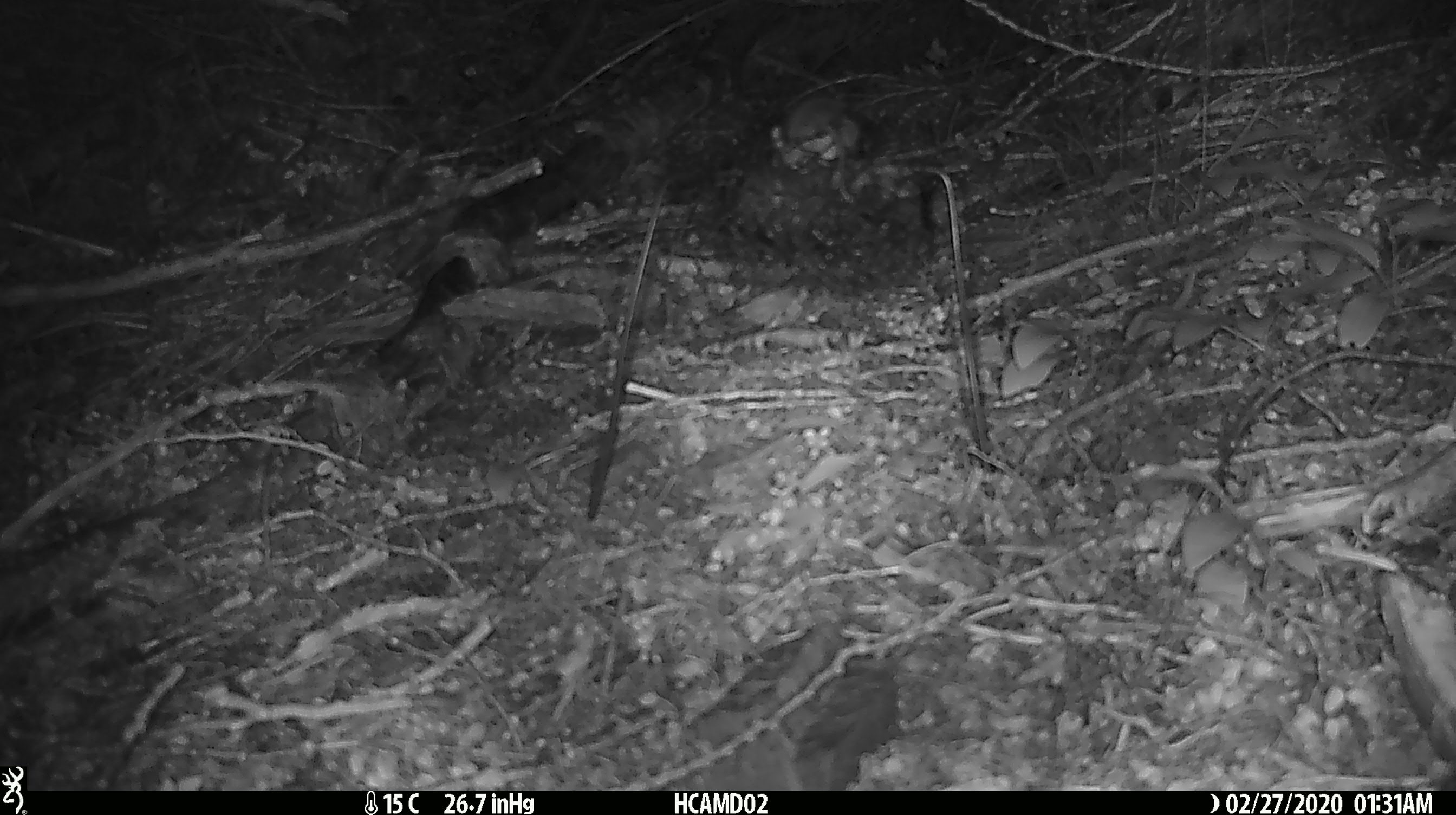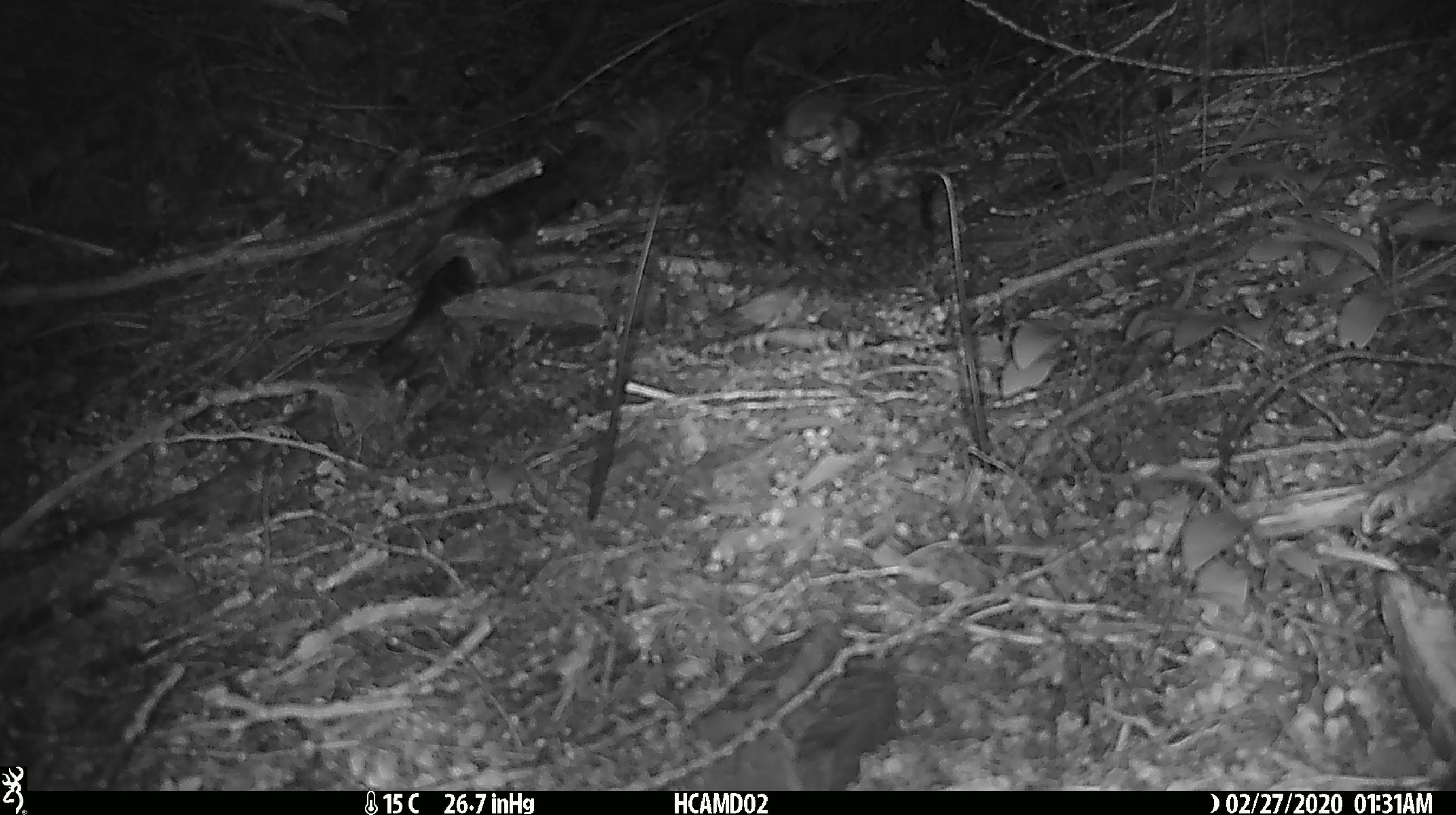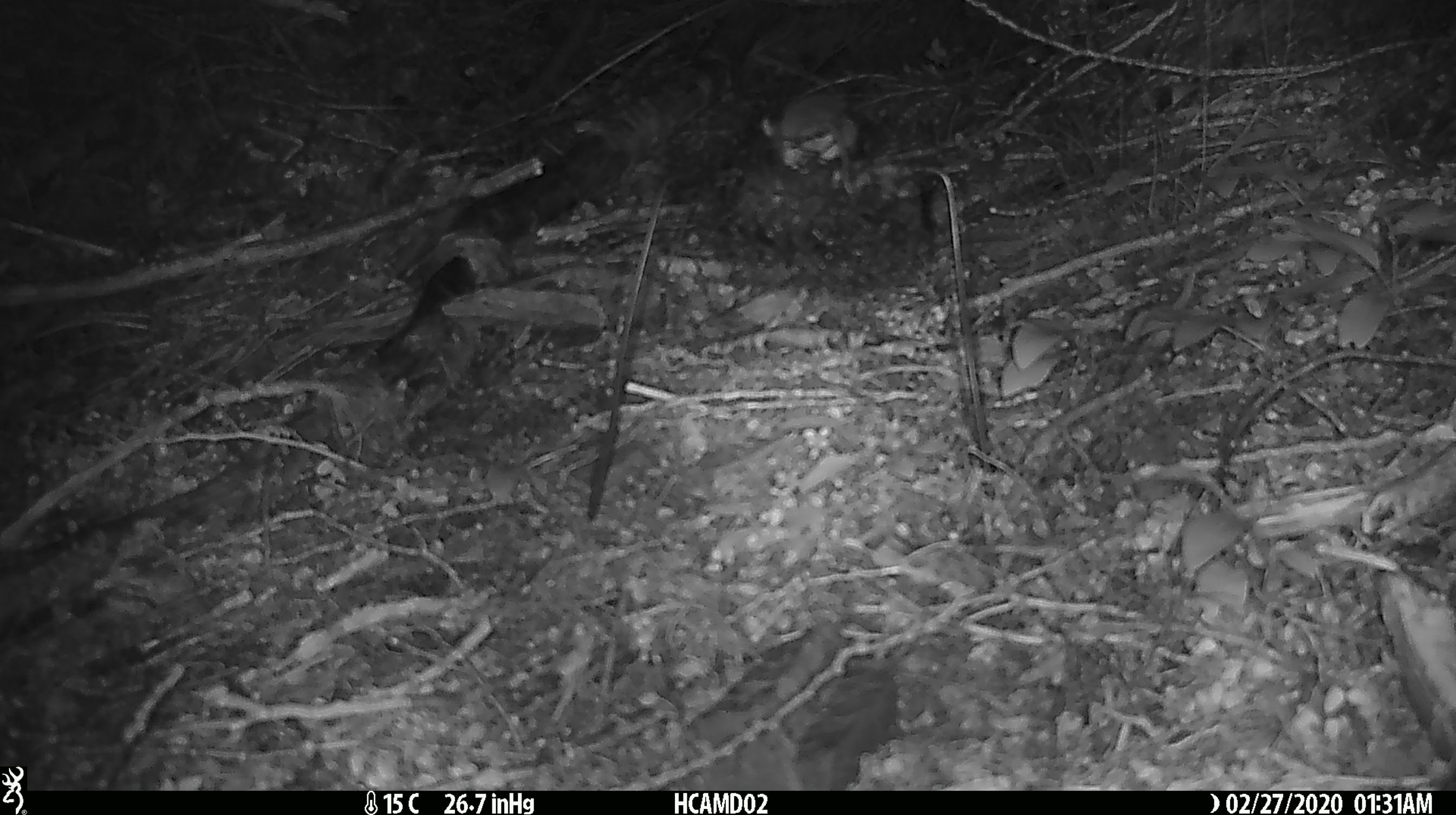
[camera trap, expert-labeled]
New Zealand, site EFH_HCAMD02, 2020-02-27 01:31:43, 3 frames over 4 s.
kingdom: Animalia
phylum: Chordata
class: Mammalia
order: Rodentia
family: Muridae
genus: Mus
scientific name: Mus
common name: mouse